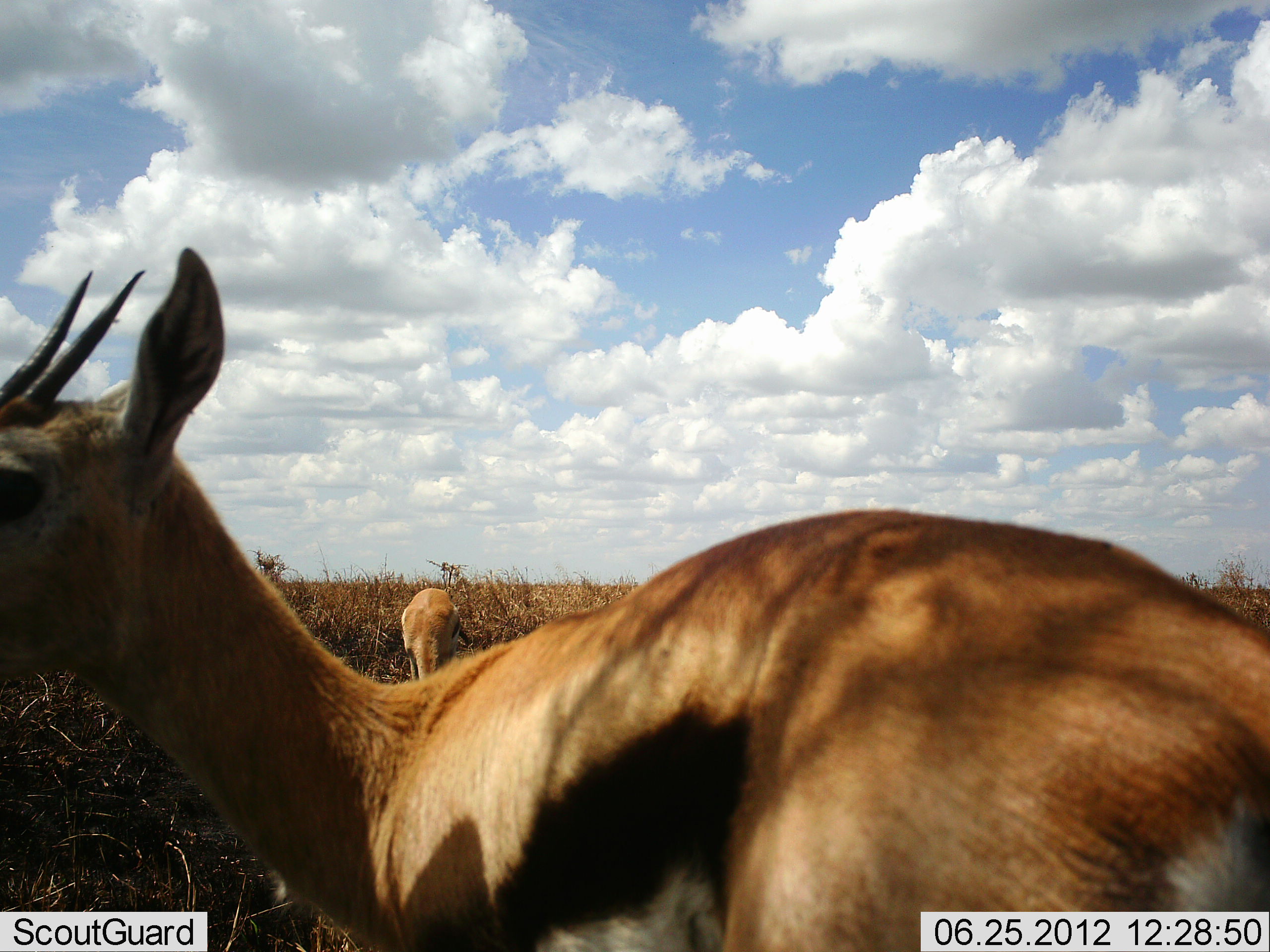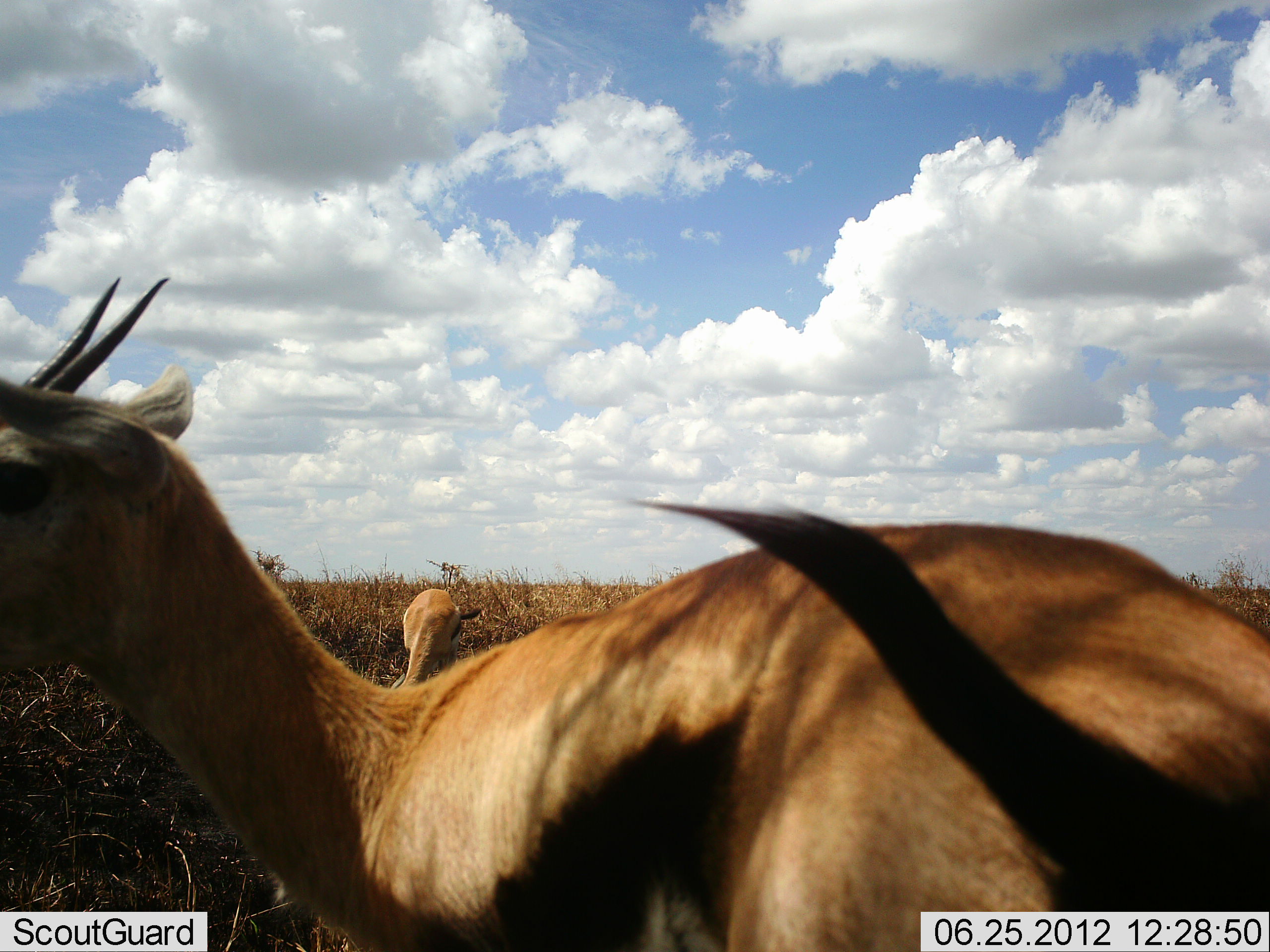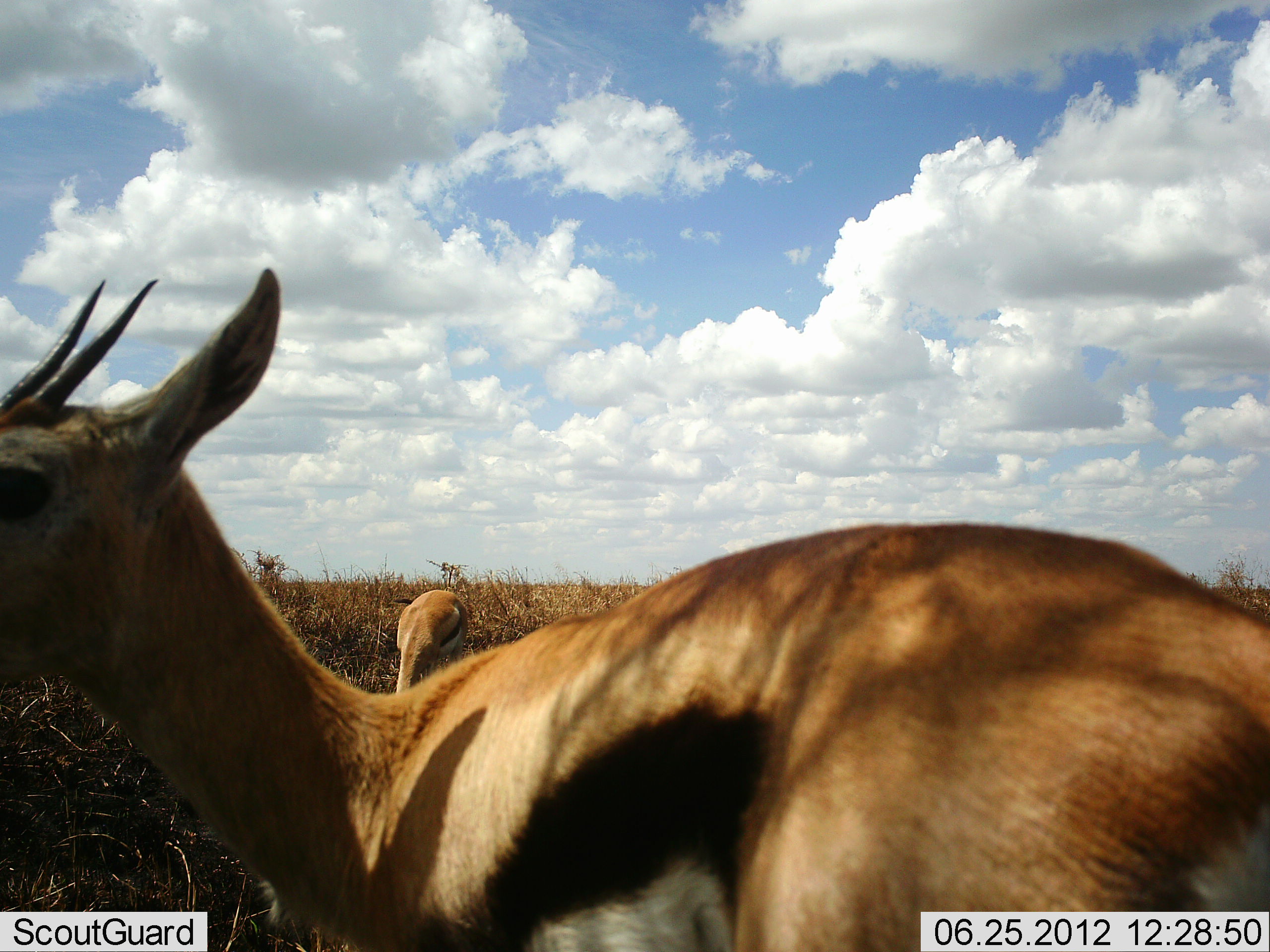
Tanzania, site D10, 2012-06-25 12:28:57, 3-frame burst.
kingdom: Animalia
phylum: Chordata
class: Mammalia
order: Artiodactyla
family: Bovidae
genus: Eudorcas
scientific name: Eudorcas thomsonii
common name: thomson's gazelle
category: gazellethomsons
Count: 2.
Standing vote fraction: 100%.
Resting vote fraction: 0%.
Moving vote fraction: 0%.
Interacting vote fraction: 0%.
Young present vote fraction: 0%.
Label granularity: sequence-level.